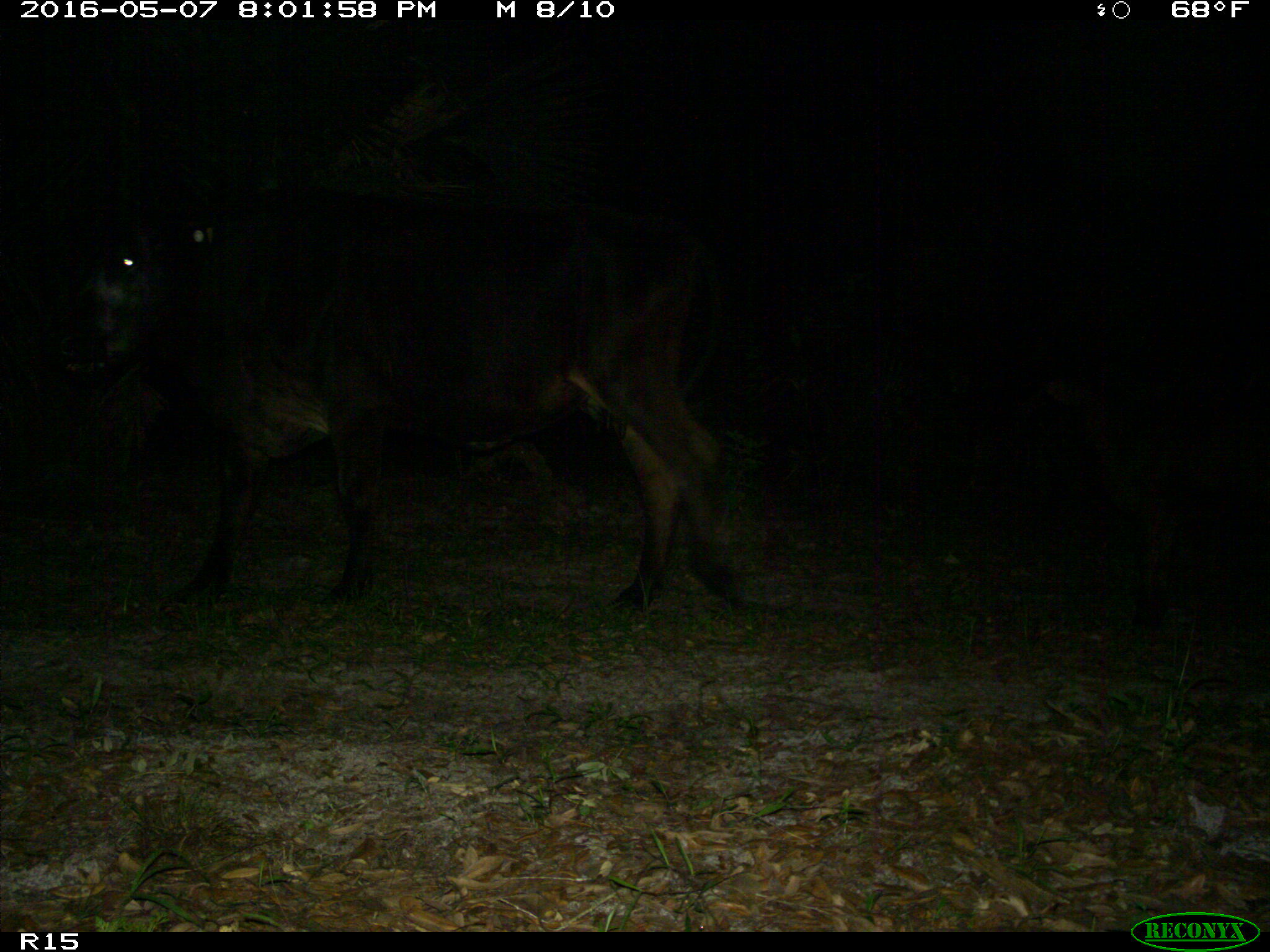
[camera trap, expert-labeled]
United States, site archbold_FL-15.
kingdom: Animalia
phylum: Chordata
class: Mammalia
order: Artiodactyla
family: Bovidae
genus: Bos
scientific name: Bos taurus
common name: domestic cow